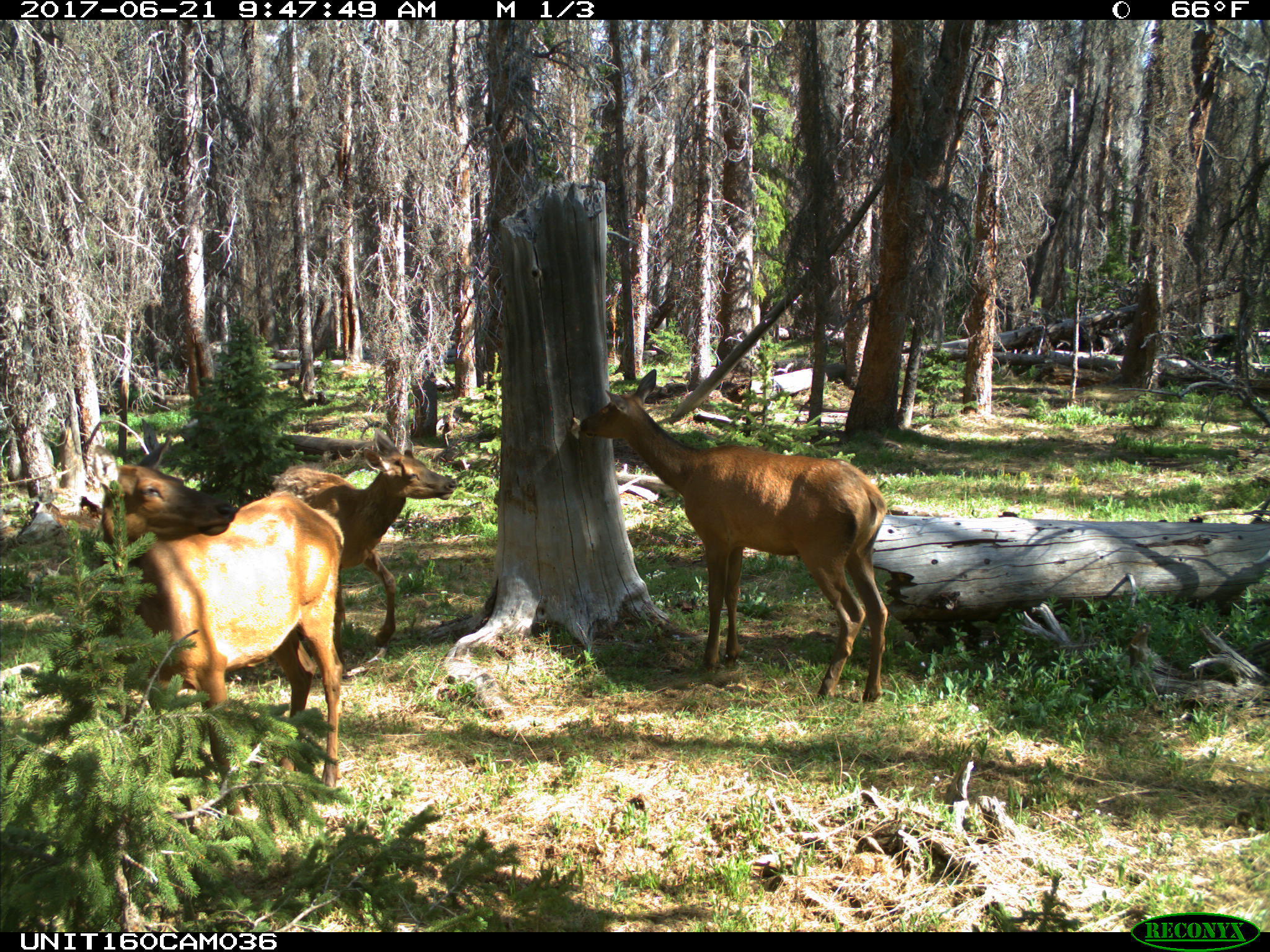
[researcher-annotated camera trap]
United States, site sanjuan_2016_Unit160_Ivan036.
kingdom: Animalia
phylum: Chordata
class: Mammalia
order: Artiodactyla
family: Cervidae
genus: Cervus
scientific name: Cervus elaphus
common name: red deer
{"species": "Cervus elaphus (red deer)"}